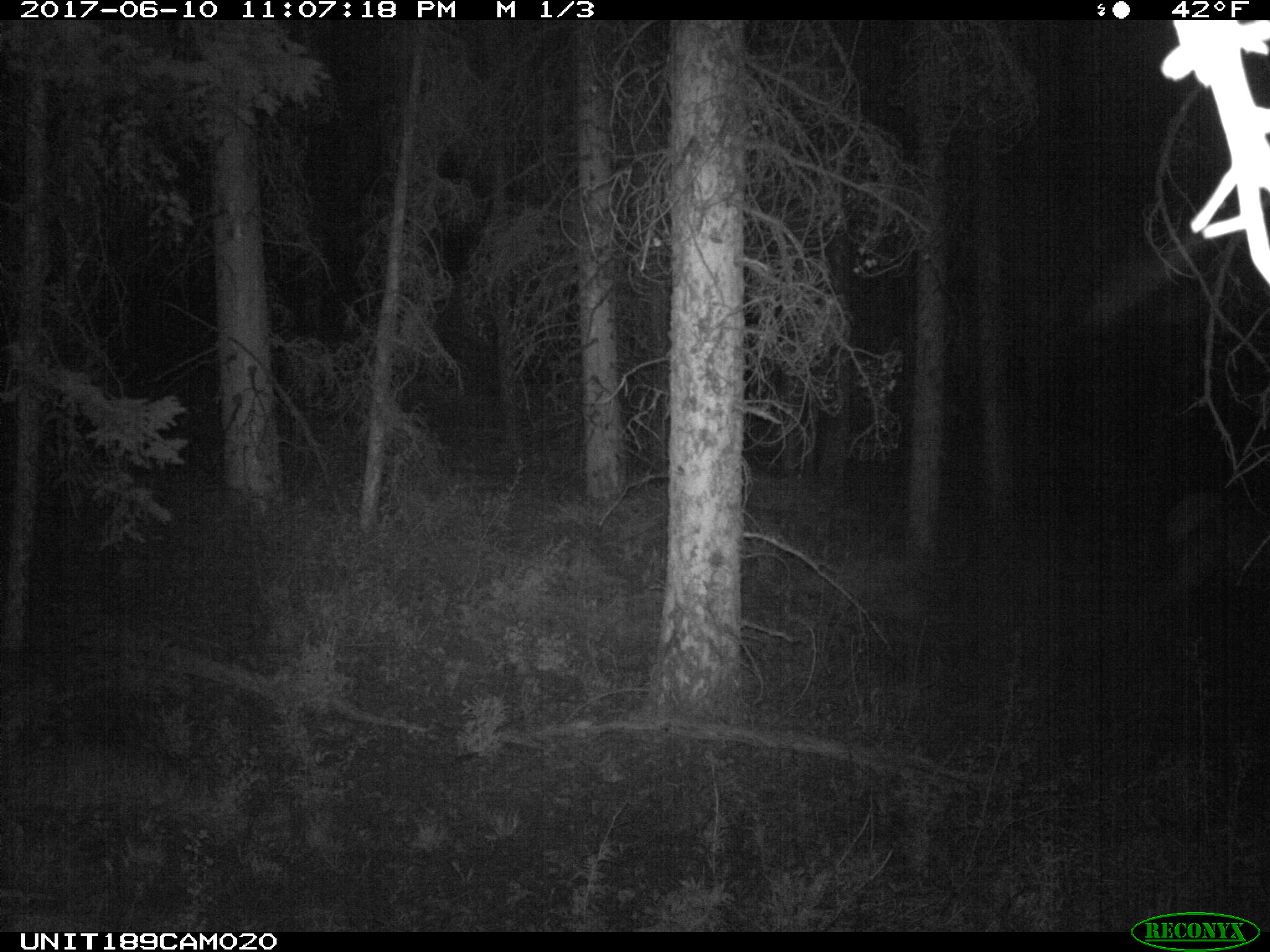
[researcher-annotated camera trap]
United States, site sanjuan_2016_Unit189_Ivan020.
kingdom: Animalia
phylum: Chordata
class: Mammalia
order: Artiodactyla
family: Cervidae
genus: Cervus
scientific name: Cervus elaphus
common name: red deer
Cervus elaphus (red deer).